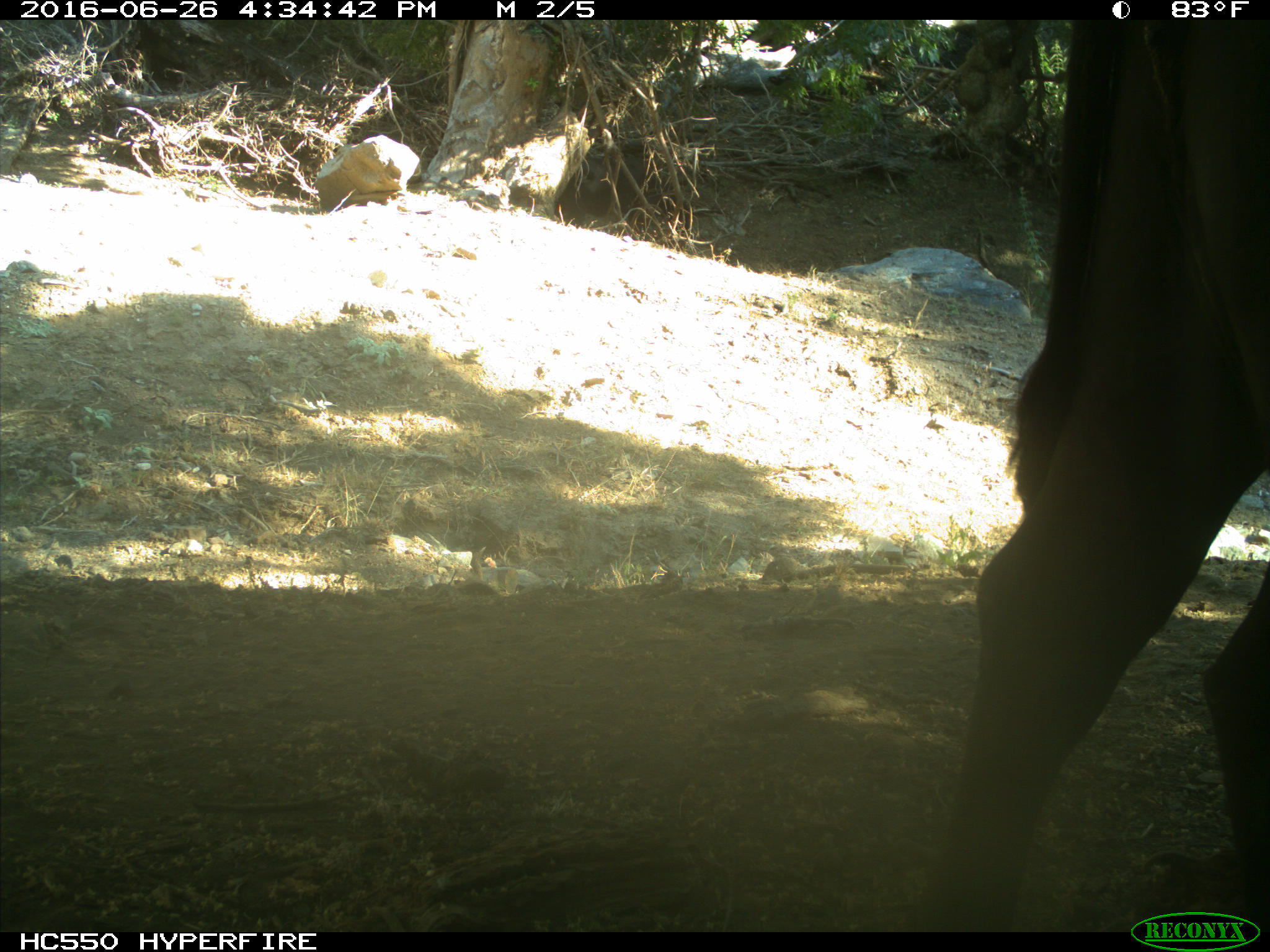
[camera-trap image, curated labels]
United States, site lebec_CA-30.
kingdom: Animalia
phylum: Chordata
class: Mammalia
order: Artiodactyla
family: Bovidae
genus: Bos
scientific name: Bos taurus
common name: domestic cow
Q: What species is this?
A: Bos taurus (domestic cow).